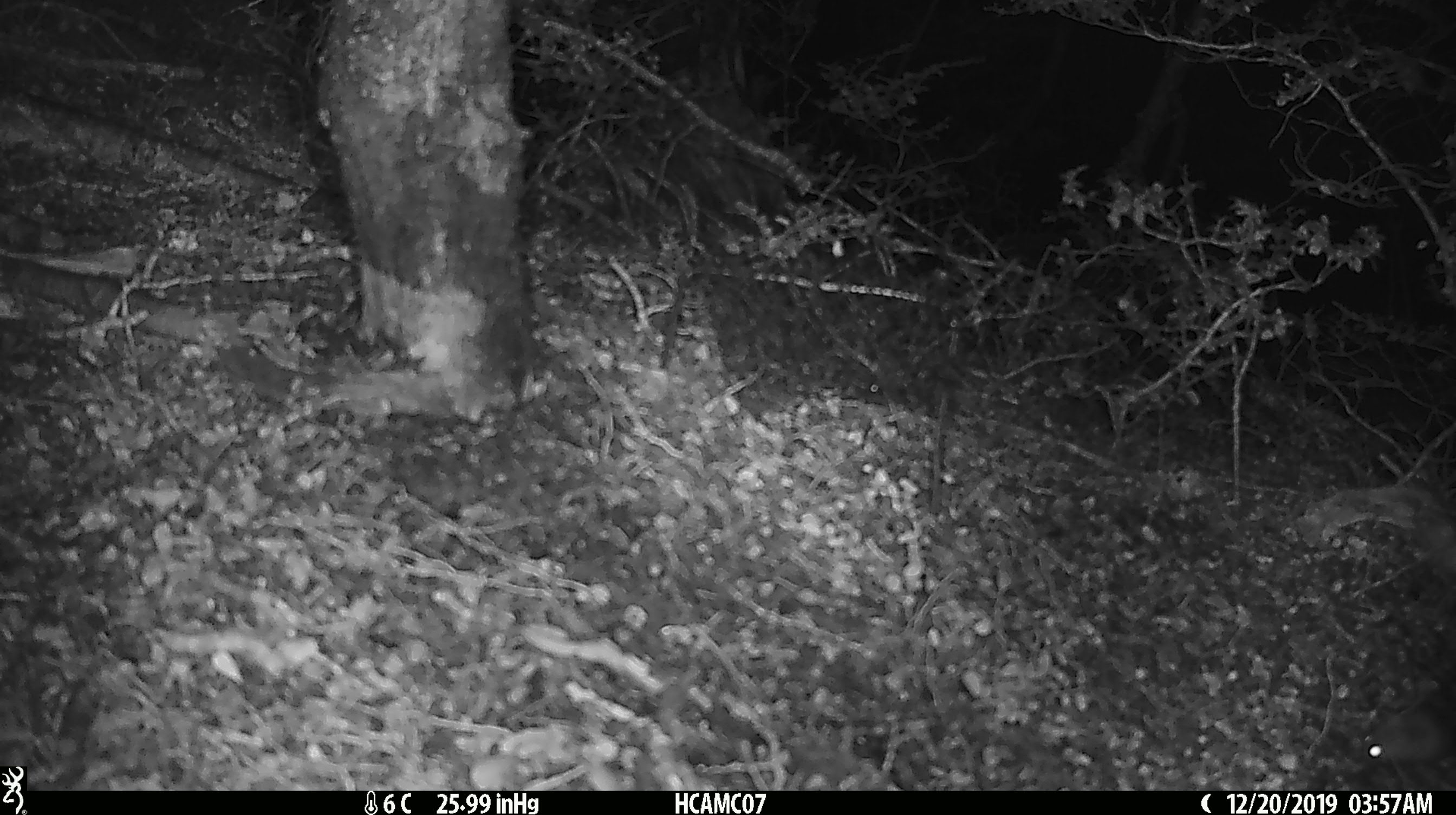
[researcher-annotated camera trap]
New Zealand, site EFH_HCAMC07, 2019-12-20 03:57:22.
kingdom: Animalia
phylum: Chordata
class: Mammalia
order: Rodentia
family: Muridae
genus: Mus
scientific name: Mus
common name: mouse